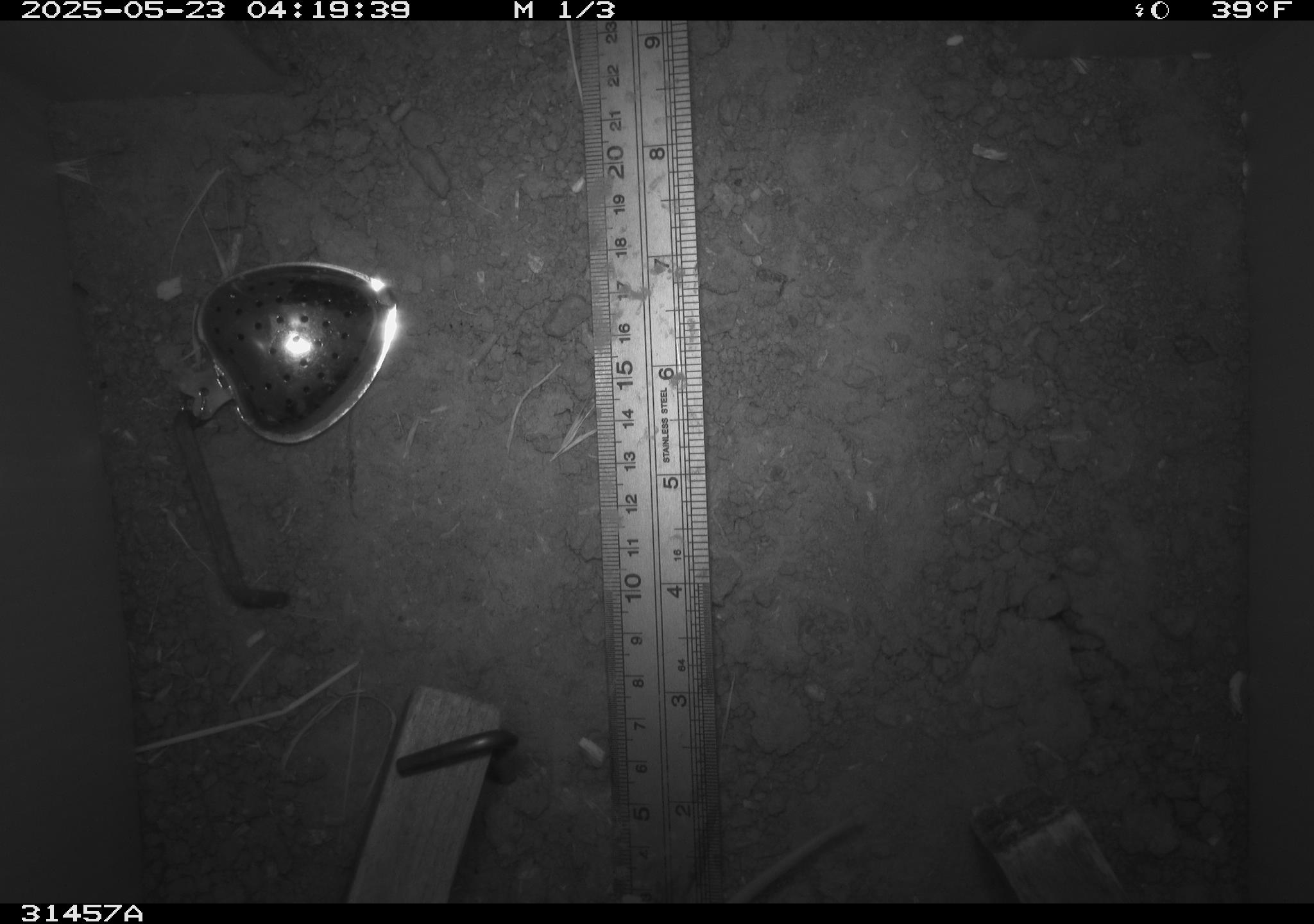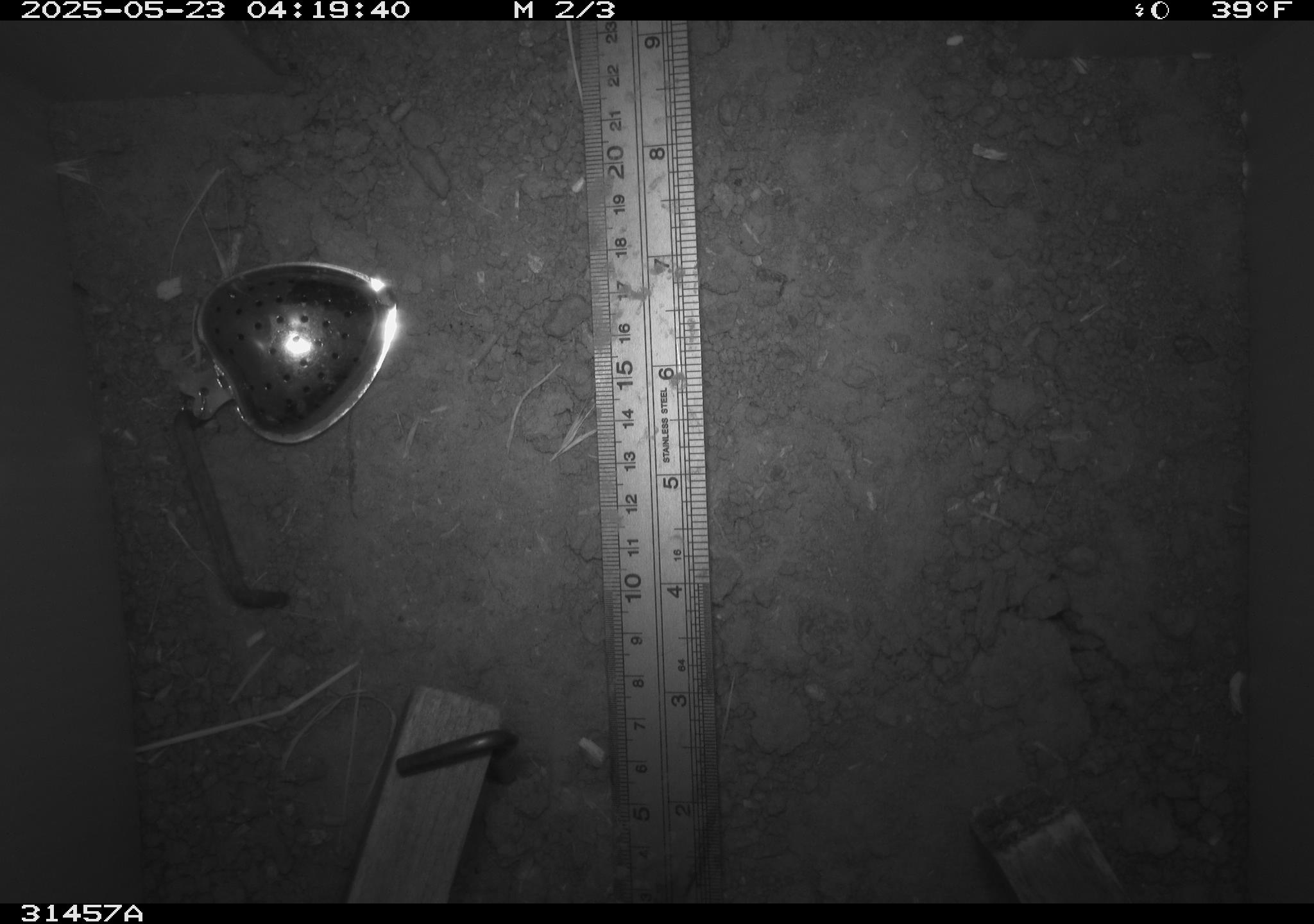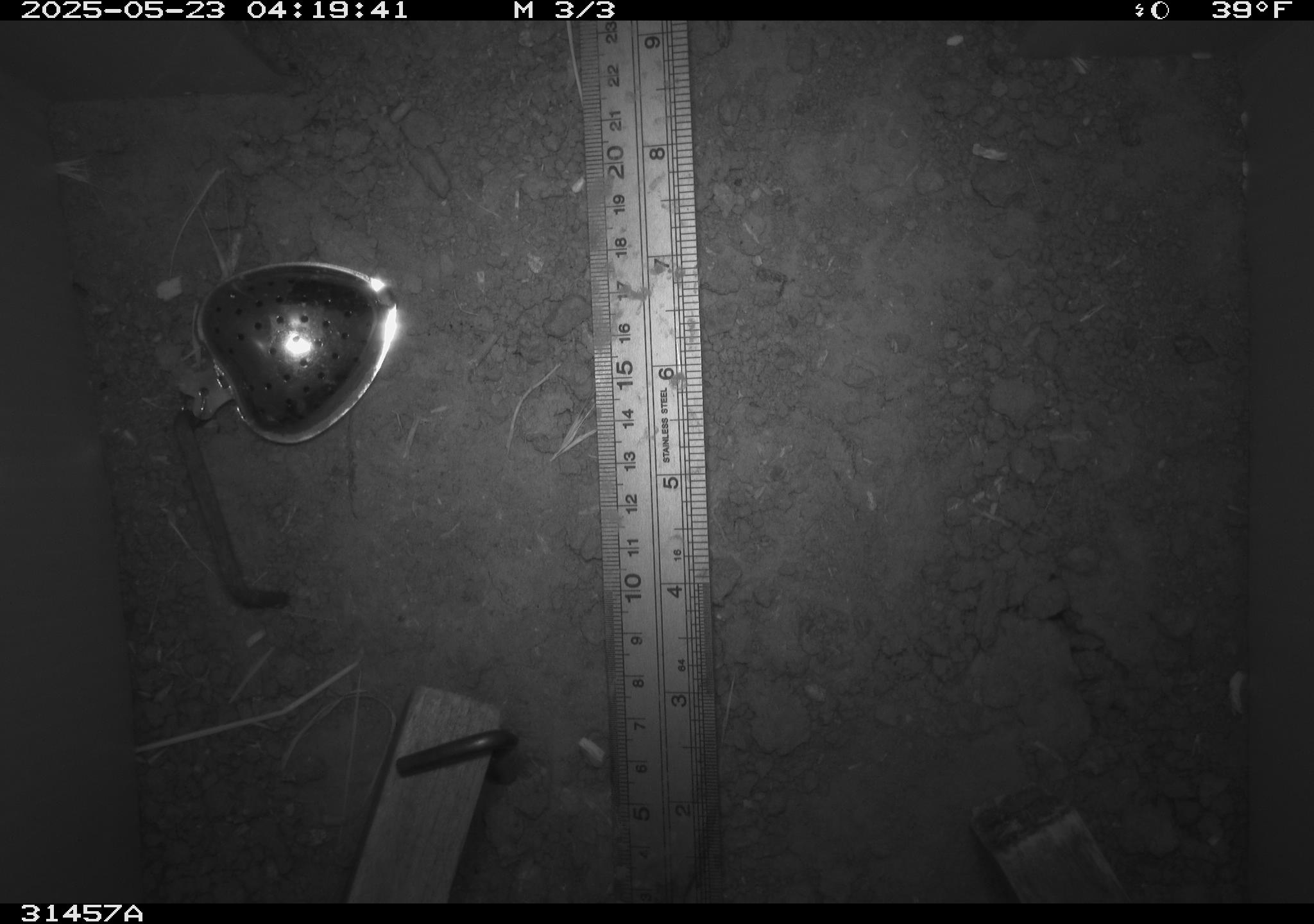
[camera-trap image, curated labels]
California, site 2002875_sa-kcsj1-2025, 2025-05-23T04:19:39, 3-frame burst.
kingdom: Animalia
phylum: Chordata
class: Mammalia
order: Rodentia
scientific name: Rodentia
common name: rodent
Rodent (Rodentia).